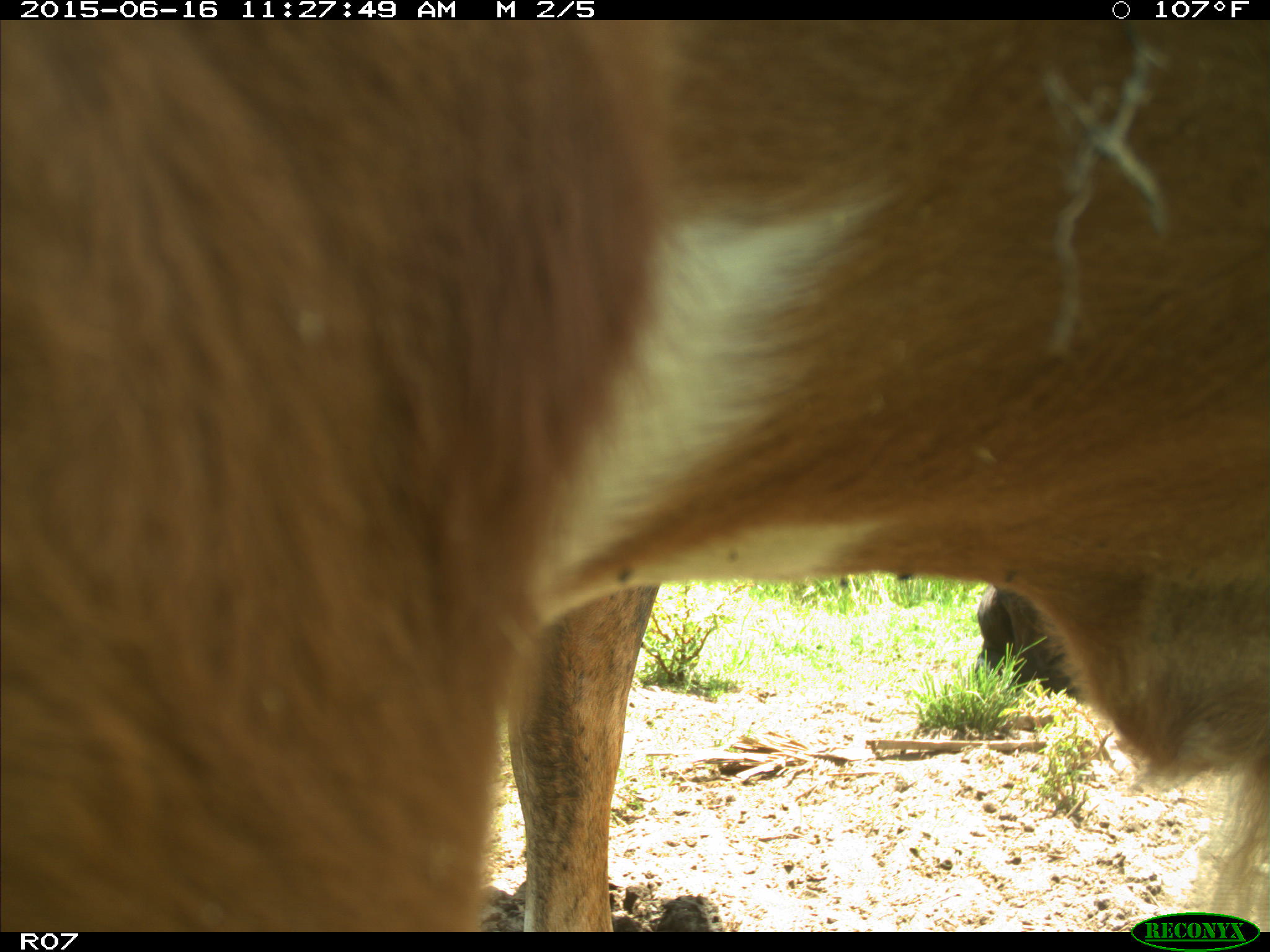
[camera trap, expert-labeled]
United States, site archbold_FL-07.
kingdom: Animalia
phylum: Chordata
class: Mammalia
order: Artiodactyla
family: Bovidae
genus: Bos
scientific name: Bos taurus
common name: domestic cow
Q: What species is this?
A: Bos taurus (domestic cow).